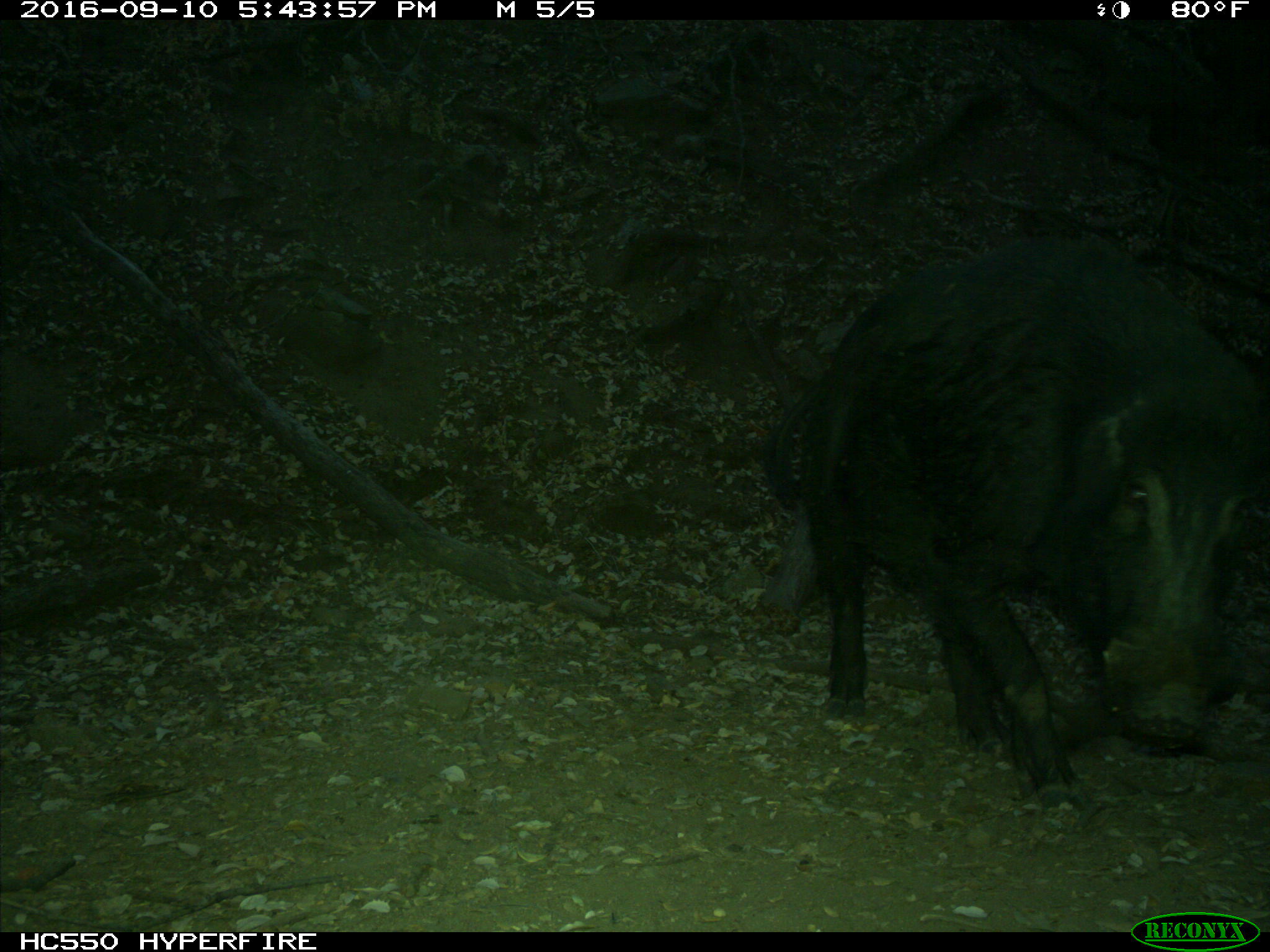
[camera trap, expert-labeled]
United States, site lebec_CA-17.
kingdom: Animalia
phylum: Chordata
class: Mammalia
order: Artiodactyla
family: Suidae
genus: Sus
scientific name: Sus scrofa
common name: wild boar